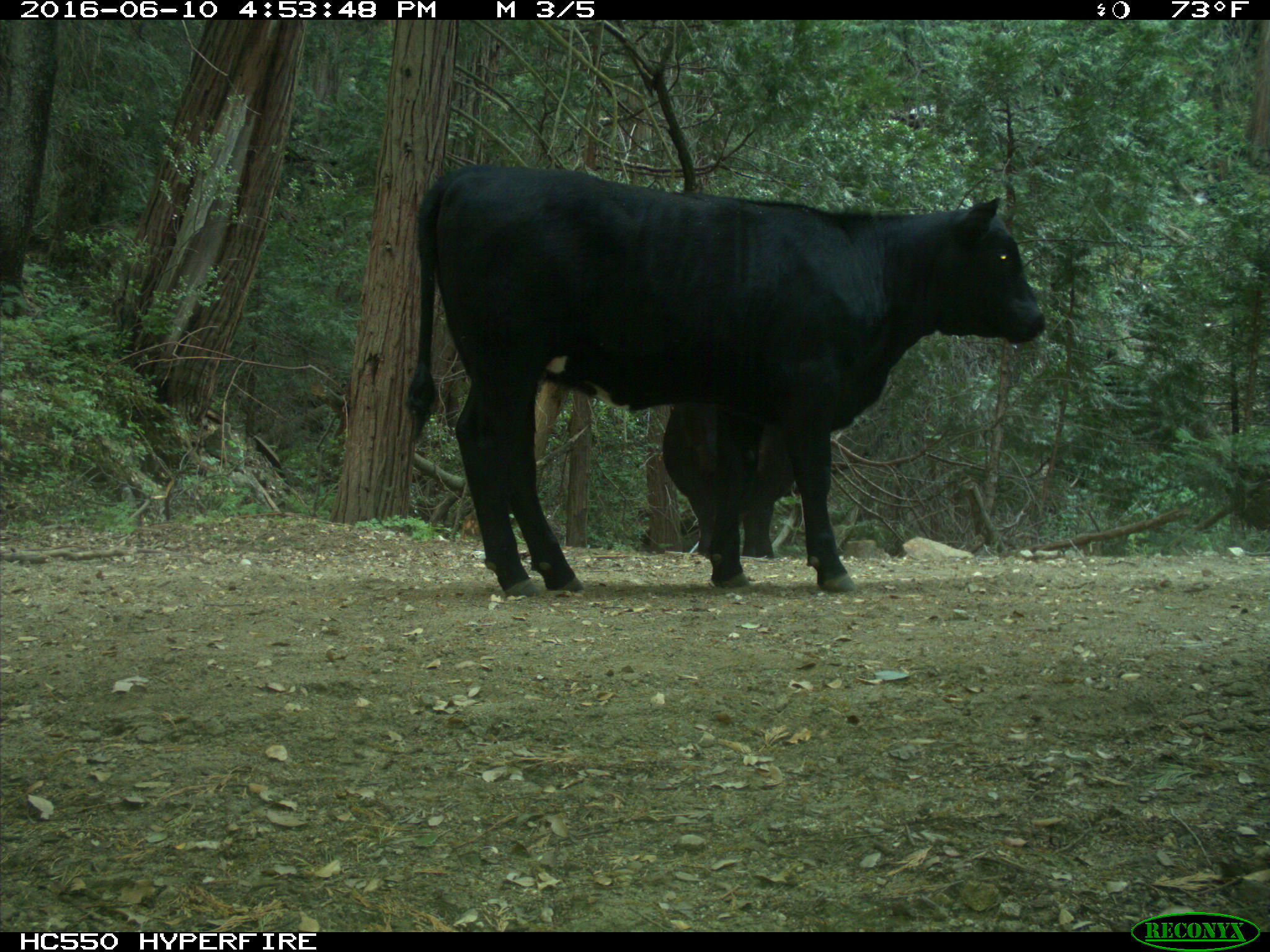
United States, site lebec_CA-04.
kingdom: Animalia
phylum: Chordata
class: Mammalia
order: Artiodactyla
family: Bovidae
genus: Bos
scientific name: Bos taurus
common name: domestic cow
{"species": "Bos taurus (domestic cow)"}